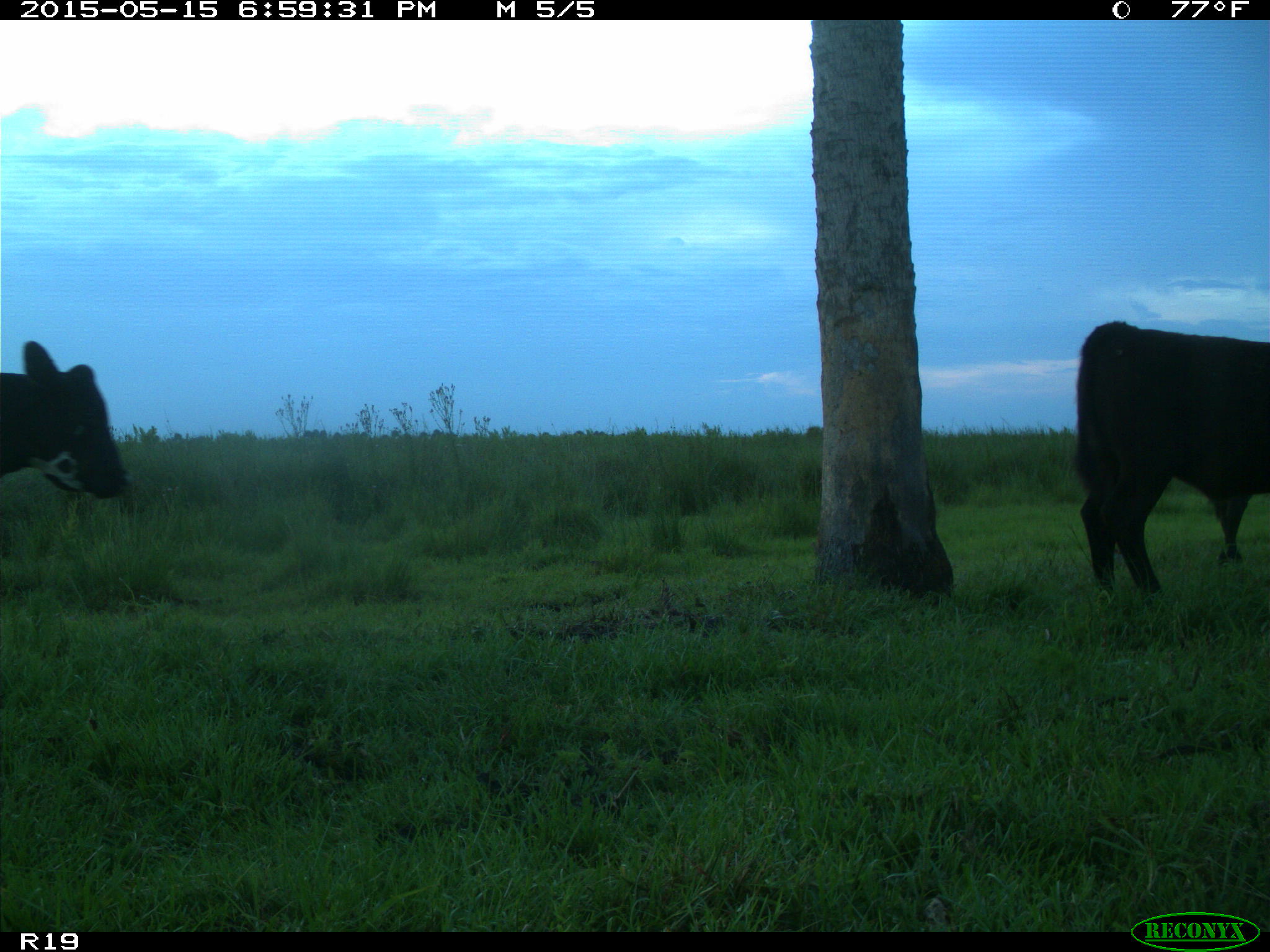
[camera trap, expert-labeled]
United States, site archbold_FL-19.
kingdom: Animalia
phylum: Chordata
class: Mammalia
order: Artiodactyla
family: Bovidae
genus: Bos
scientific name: Bos taurus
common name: domestic cow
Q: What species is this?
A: Bos taurus (domestic cow).